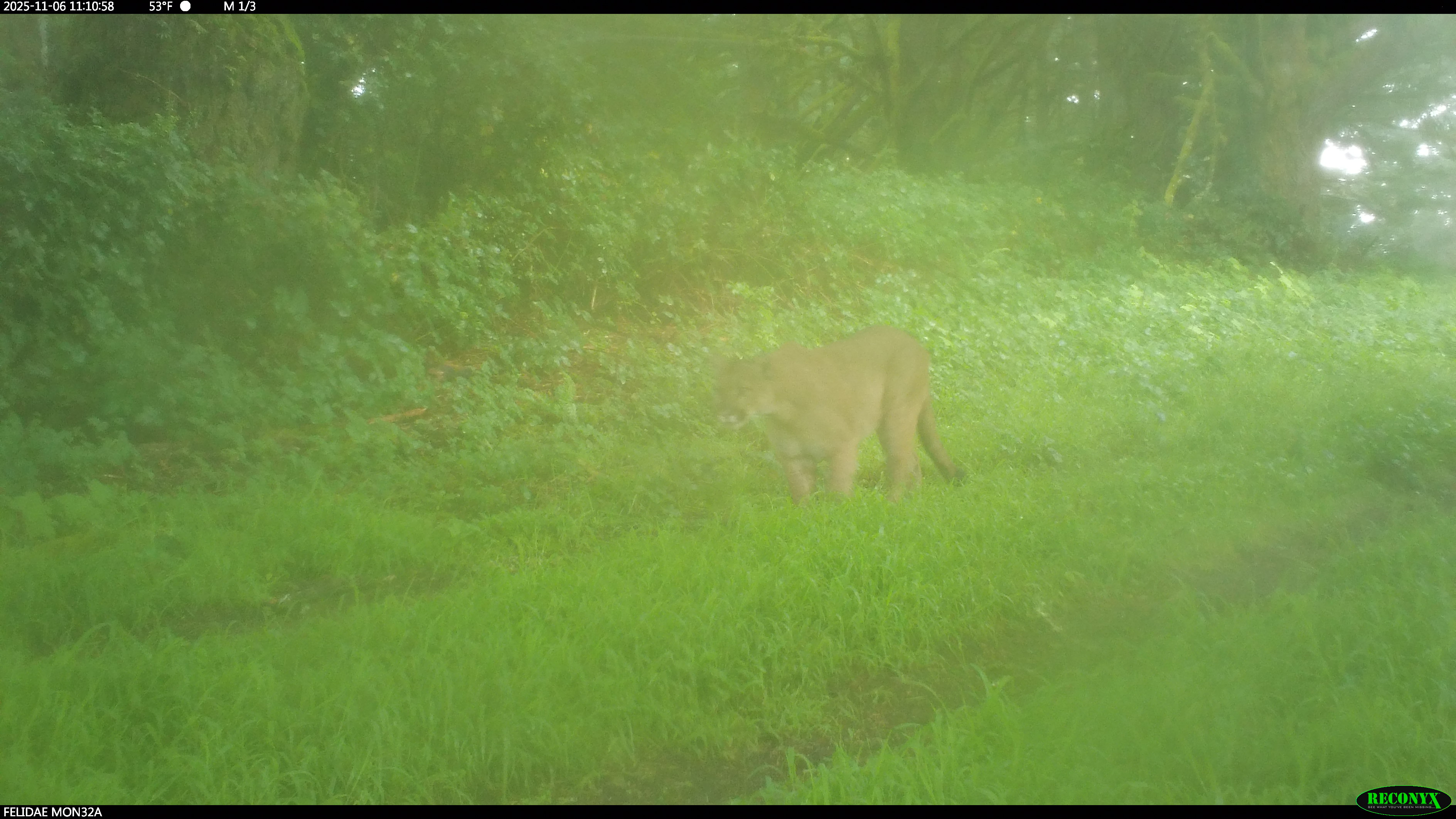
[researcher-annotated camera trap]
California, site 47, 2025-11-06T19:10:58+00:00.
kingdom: Animalia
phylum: Chordata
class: Mammalia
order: Carnivora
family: Felidae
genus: Puma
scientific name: Puma concolor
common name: puma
Puma (Puma concolor).